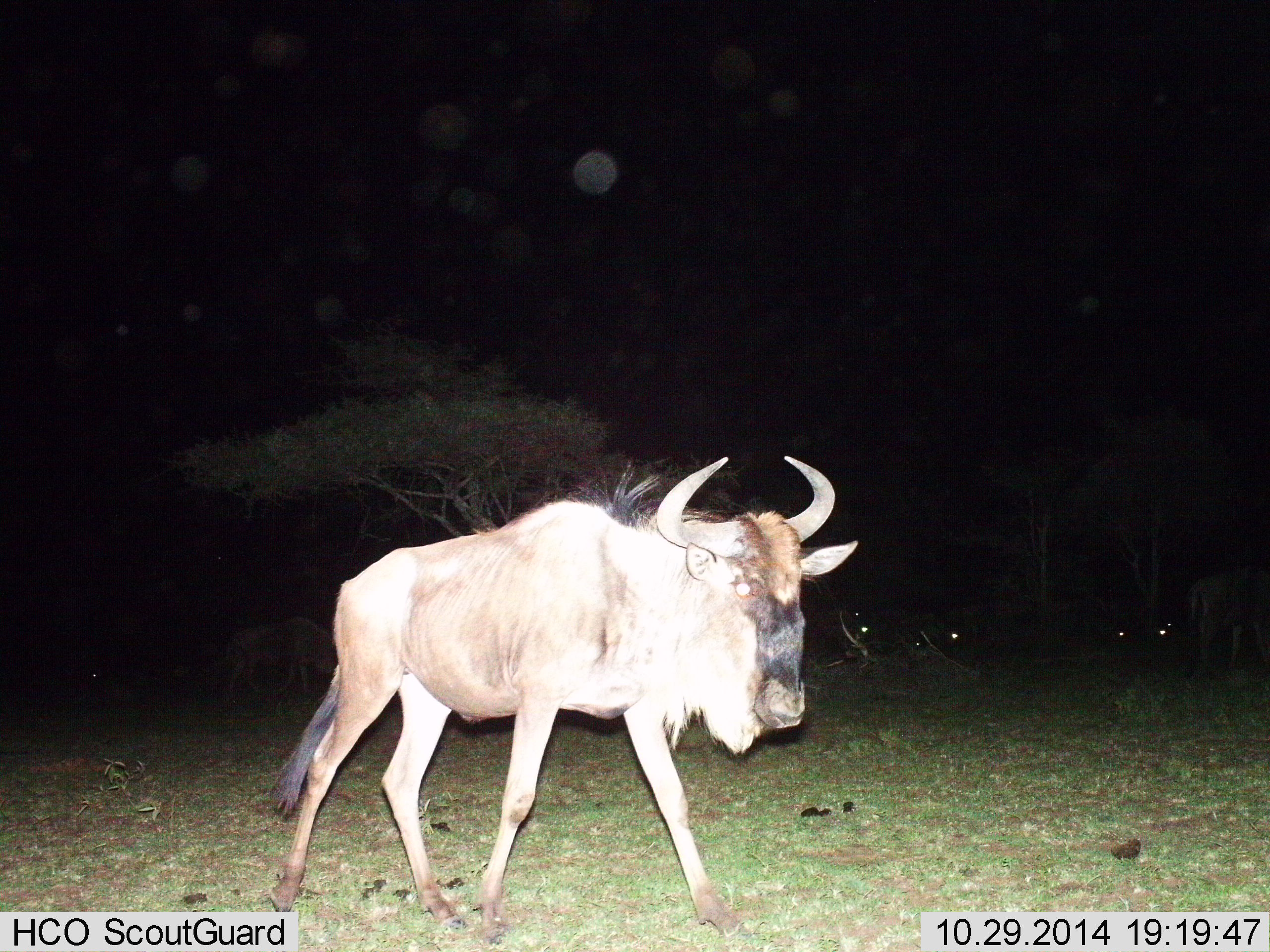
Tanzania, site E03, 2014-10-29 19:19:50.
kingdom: Animalia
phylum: Chordata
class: Mammalia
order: Artiodactyla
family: Bovidae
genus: Connochaetes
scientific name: Connochaetes taurinus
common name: blue wildebeest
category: wildebeest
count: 1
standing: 30%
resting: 10%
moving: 70%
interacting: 0%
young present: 0%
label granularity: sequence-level